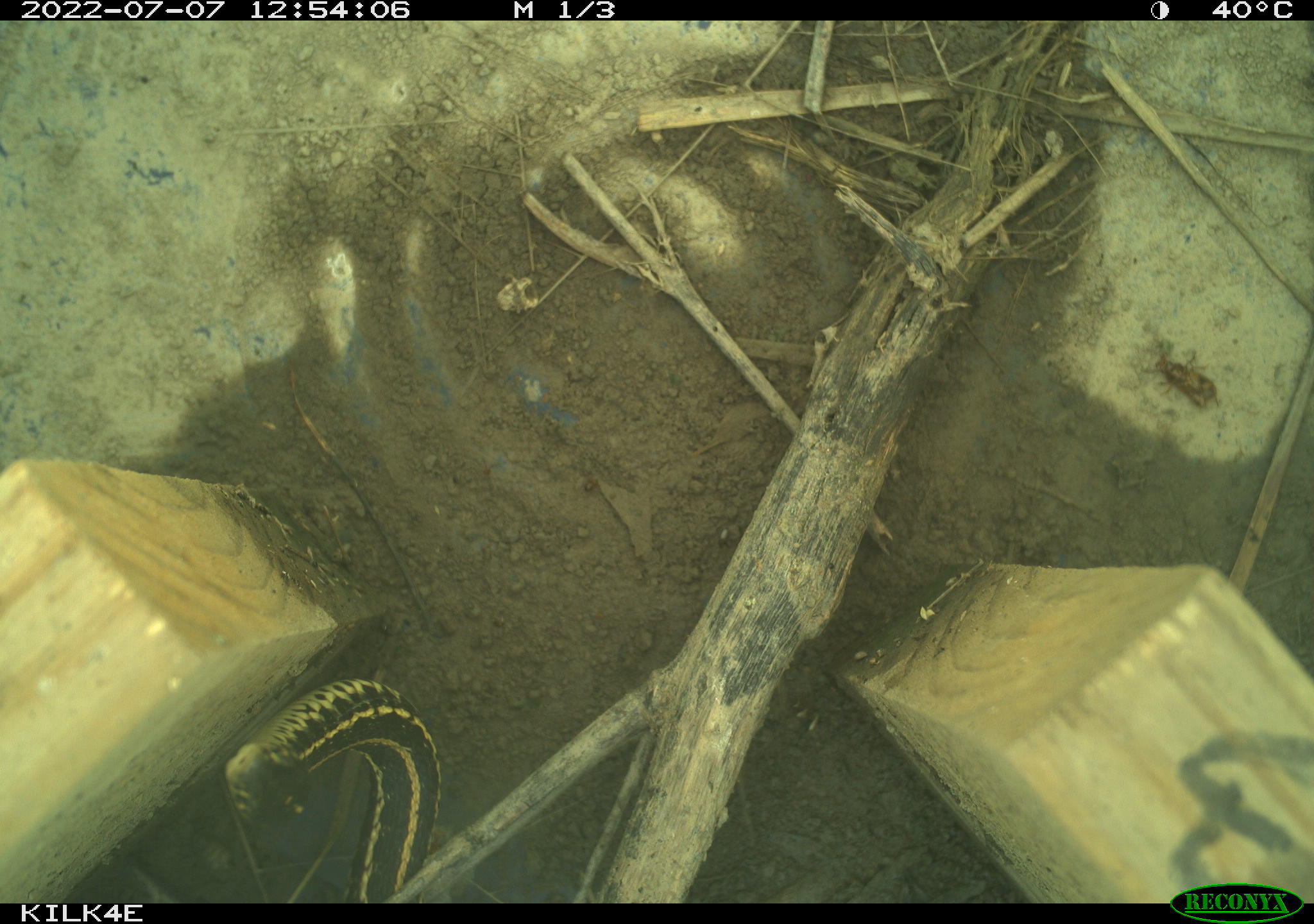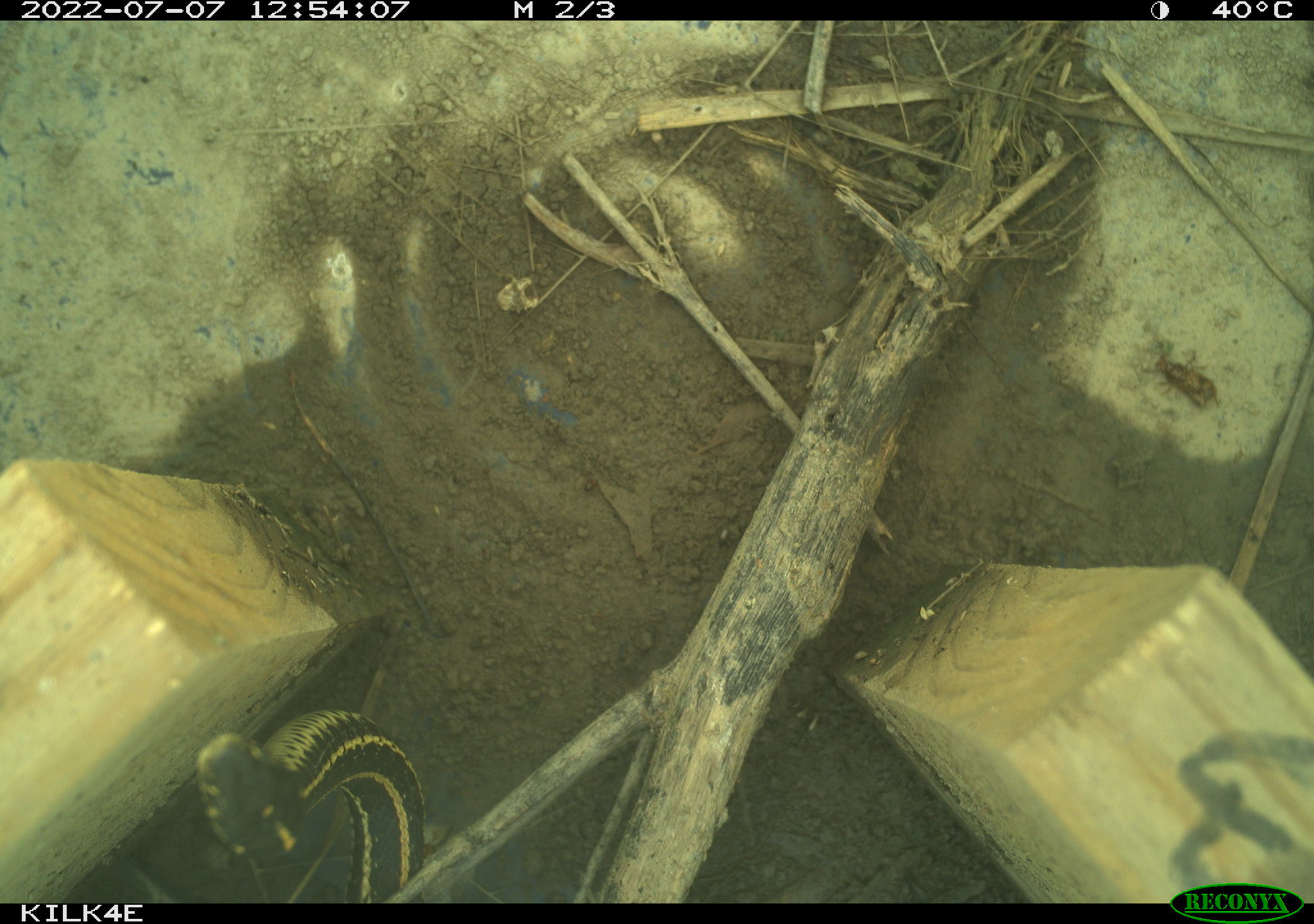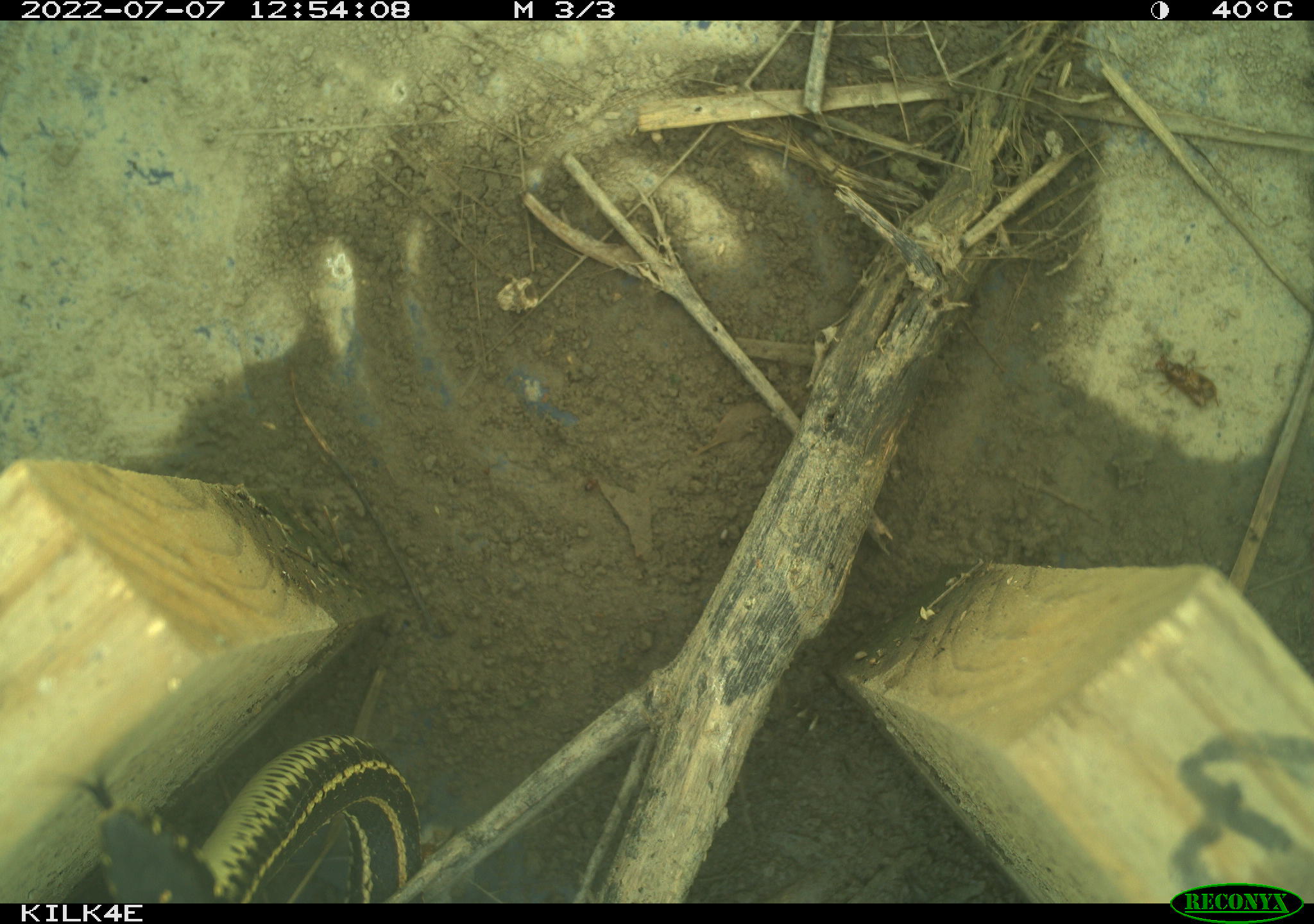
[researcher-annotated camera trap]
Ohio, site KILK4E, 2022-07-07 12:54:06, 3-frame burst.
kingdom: Animalia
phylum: Chordata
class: Reptilia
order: Squamata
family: Colubridae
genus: Thamnophis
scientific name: Thamnophis radix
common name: plains gartersnake